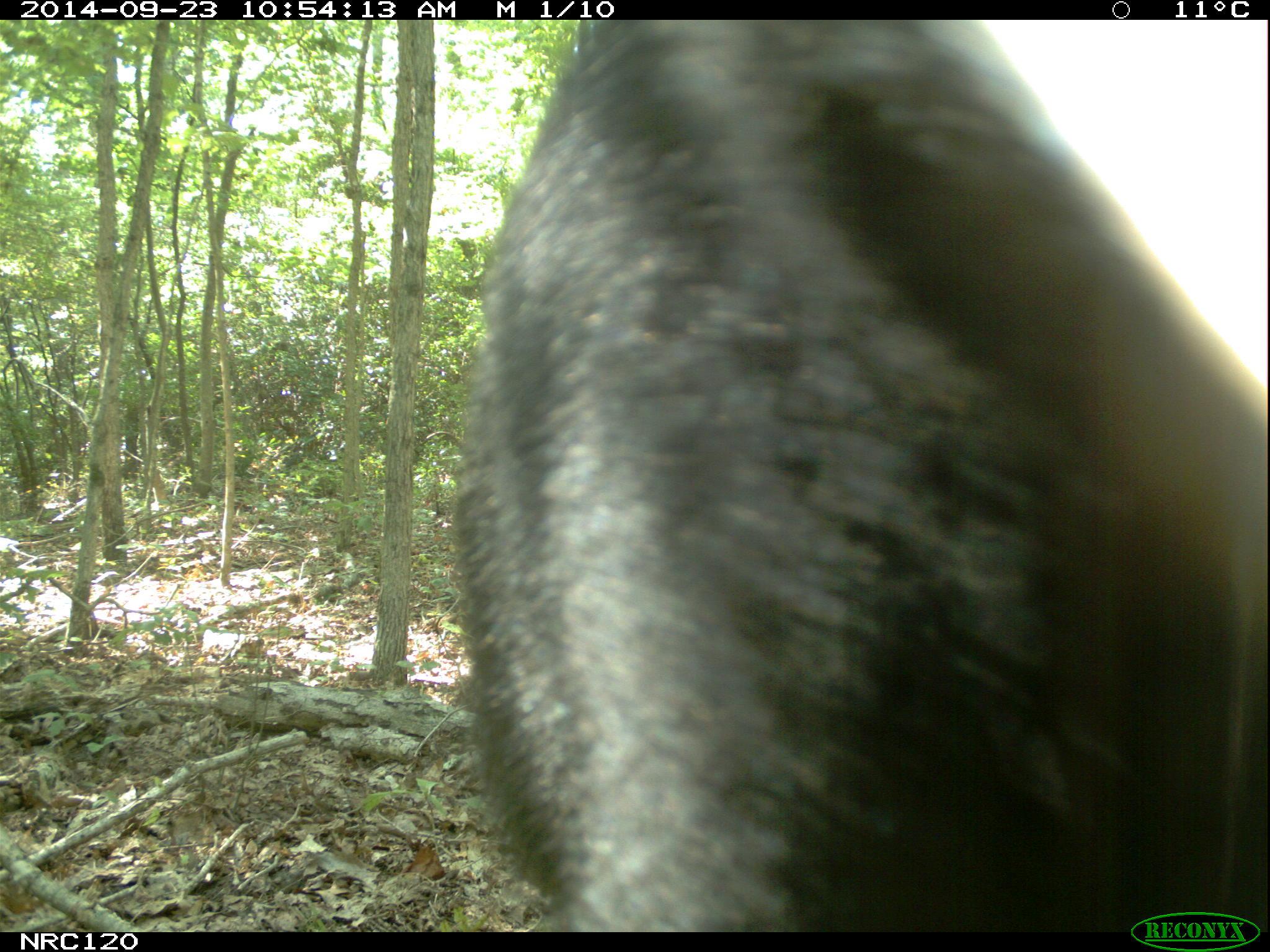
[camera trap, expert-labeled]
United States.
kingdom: Animalia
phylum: Chordata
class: Mammalia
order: Carnivora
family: Ursidae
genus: Ursus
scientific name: Ursus americanus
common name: american black bear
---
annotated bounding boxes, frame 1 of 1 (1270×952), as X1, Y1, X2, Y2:
American Black Bear: 441, 18, 1245, 913